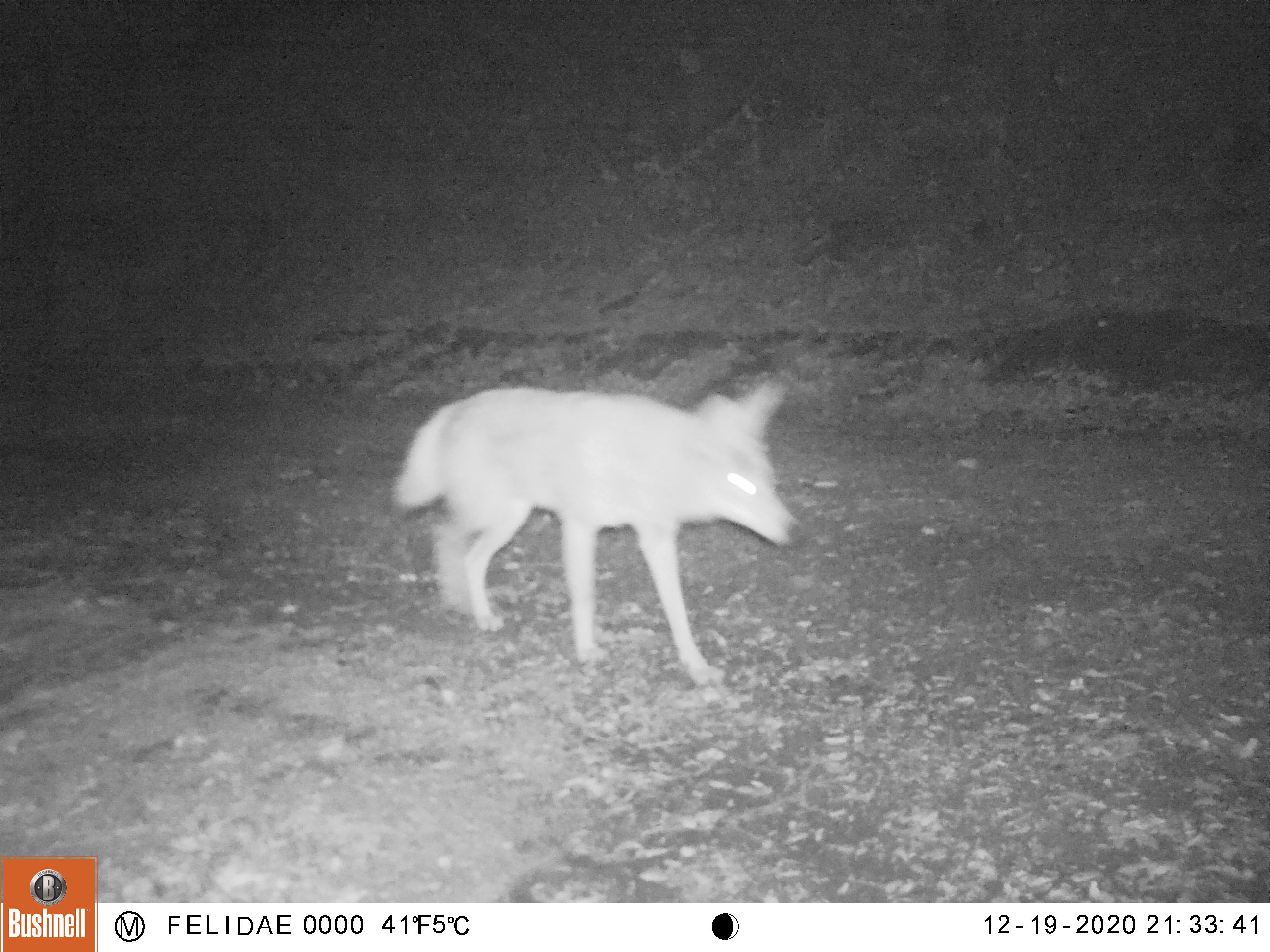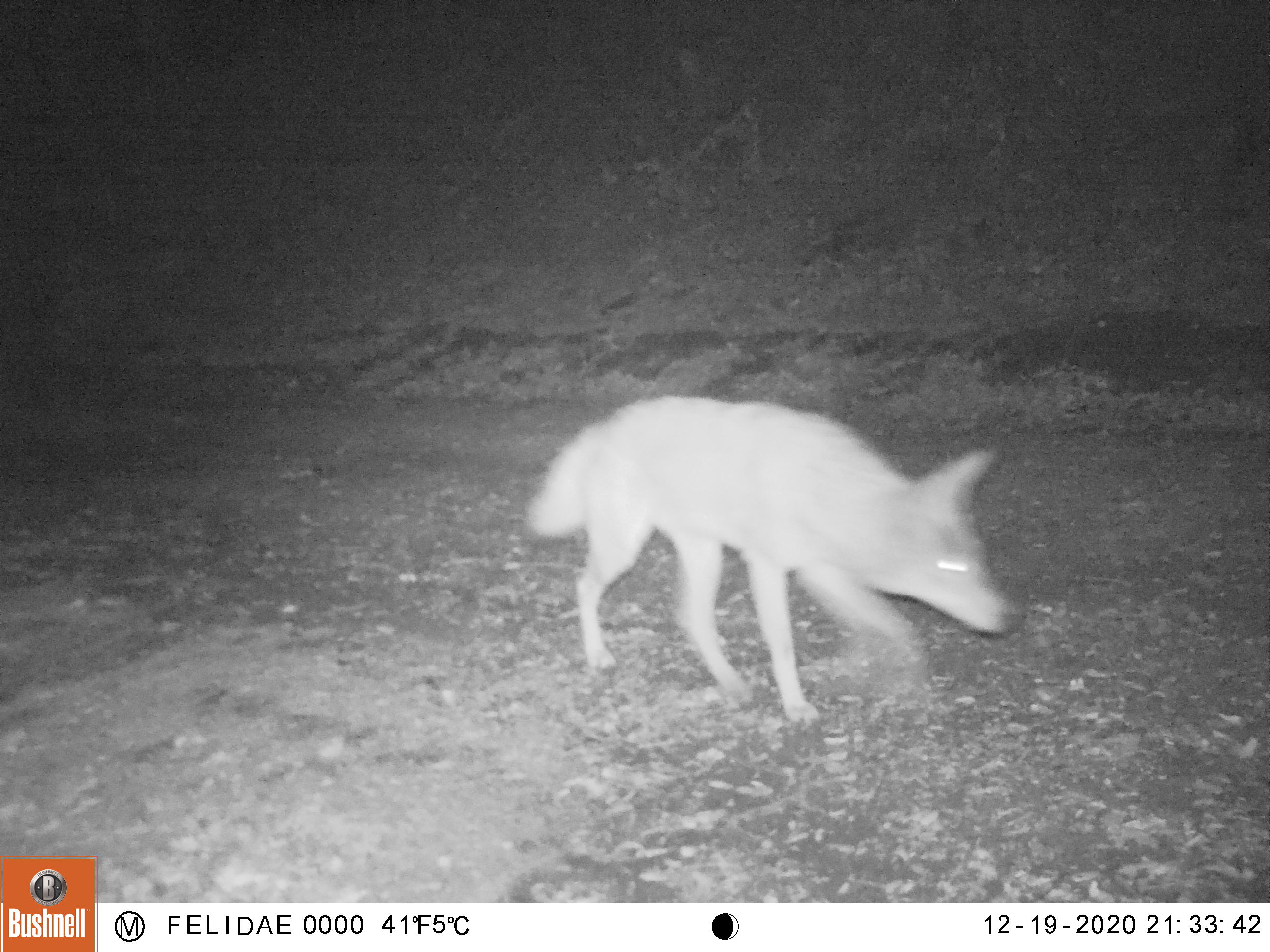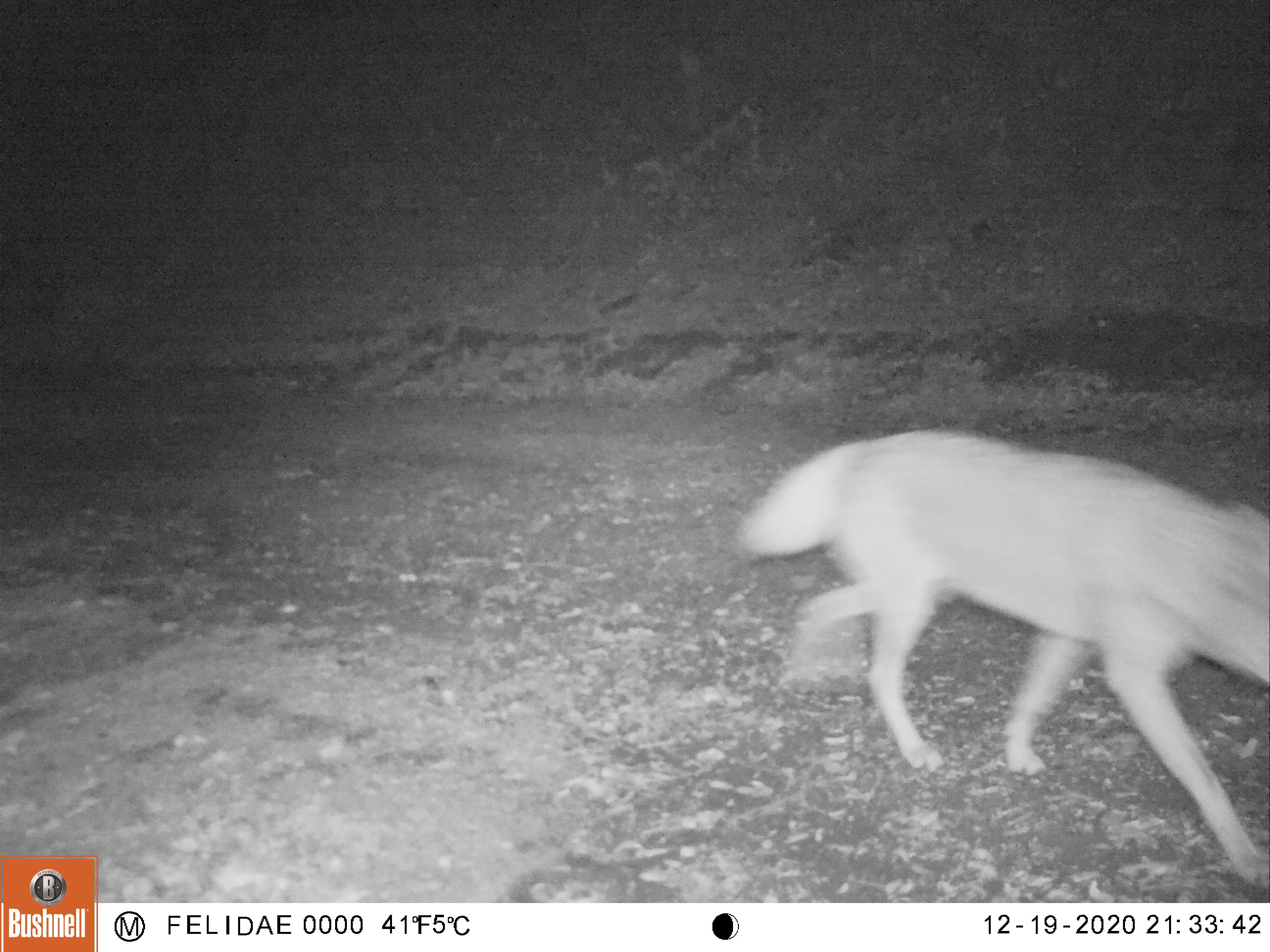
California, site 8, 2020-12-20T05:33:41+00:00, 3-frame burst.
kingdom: Animalia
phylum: Chordata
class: Mammalia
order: Carnivora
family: Canidae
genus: Canis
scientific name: Canis latrans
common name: coyote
Coyote (Canis latrans).